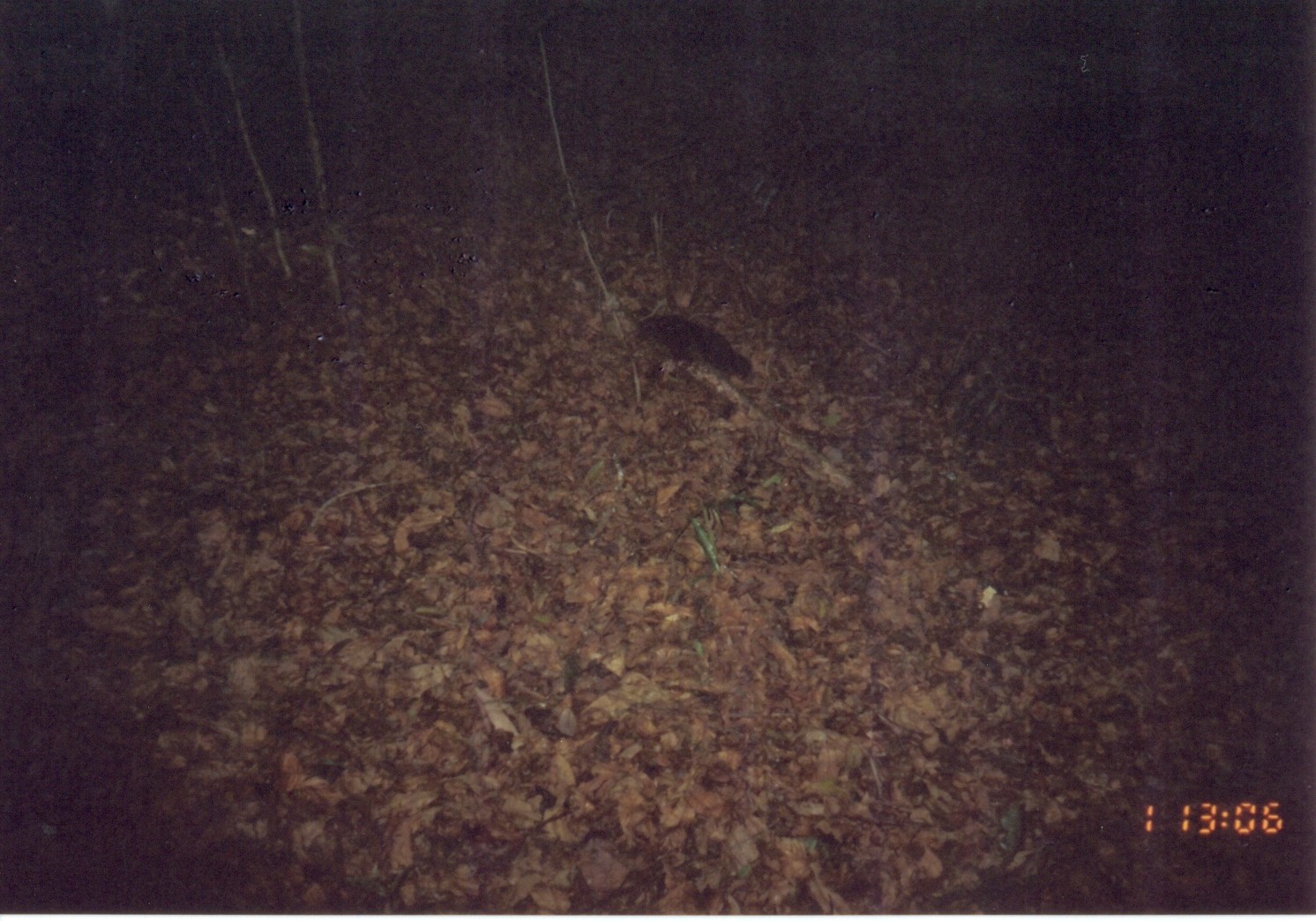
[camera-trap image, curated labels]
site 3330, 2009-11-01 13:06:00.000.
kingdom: Animalia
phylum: Chordata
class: Mammalia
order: Rodentia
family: Sciuridae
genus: Paraxerus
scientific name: Paraxerus vexillarius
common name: swynnerton's bush squirrel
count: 1